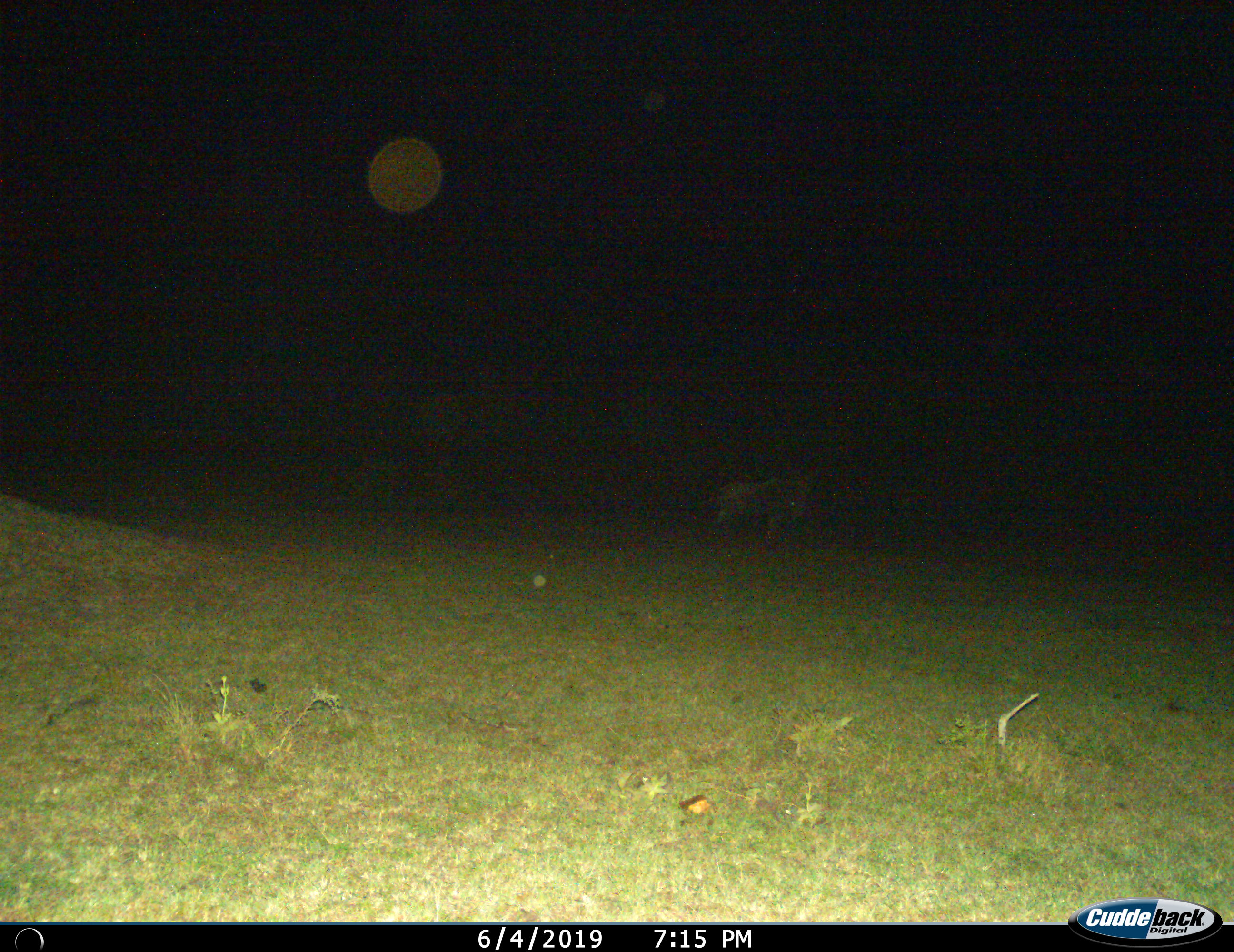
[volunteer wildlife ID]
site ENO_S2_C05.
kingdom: Animalia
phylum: Chordata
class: Mammalia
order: Artiodactyla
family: Bovidae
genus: Connochaetes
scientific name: Connochaetes taurinus taurinus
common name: blue wildebeest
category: wildebeestblue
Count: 1.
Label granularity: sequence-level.